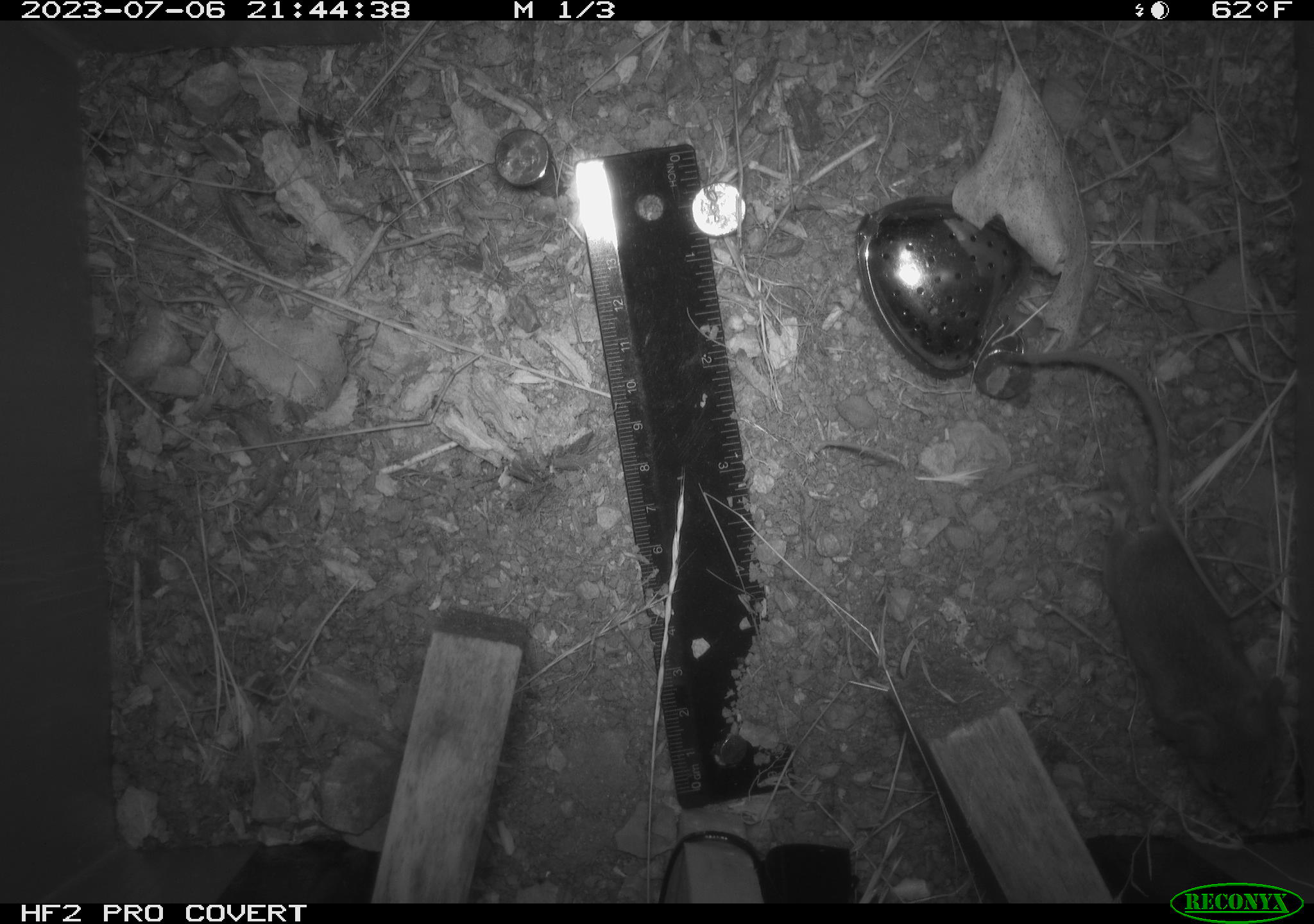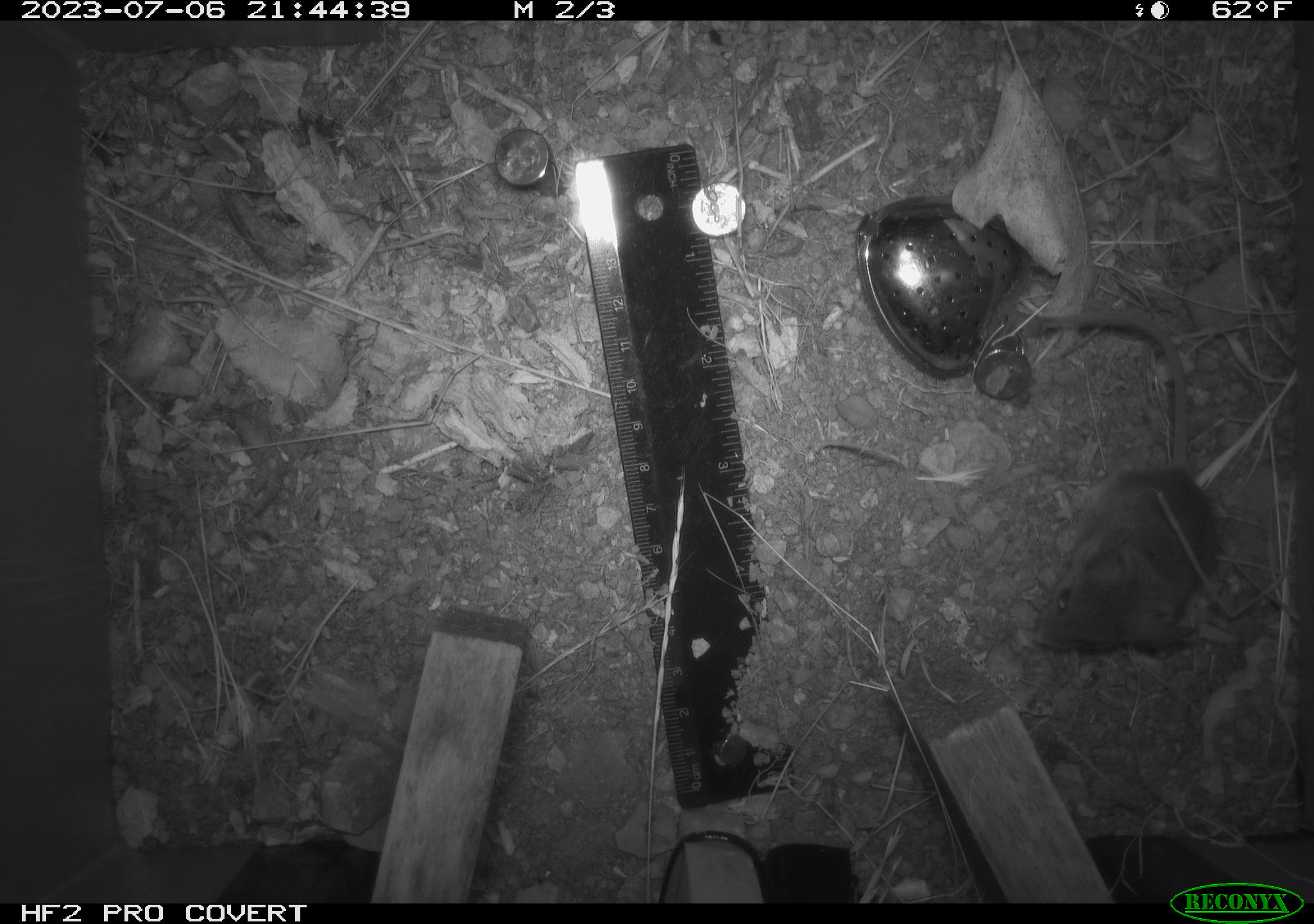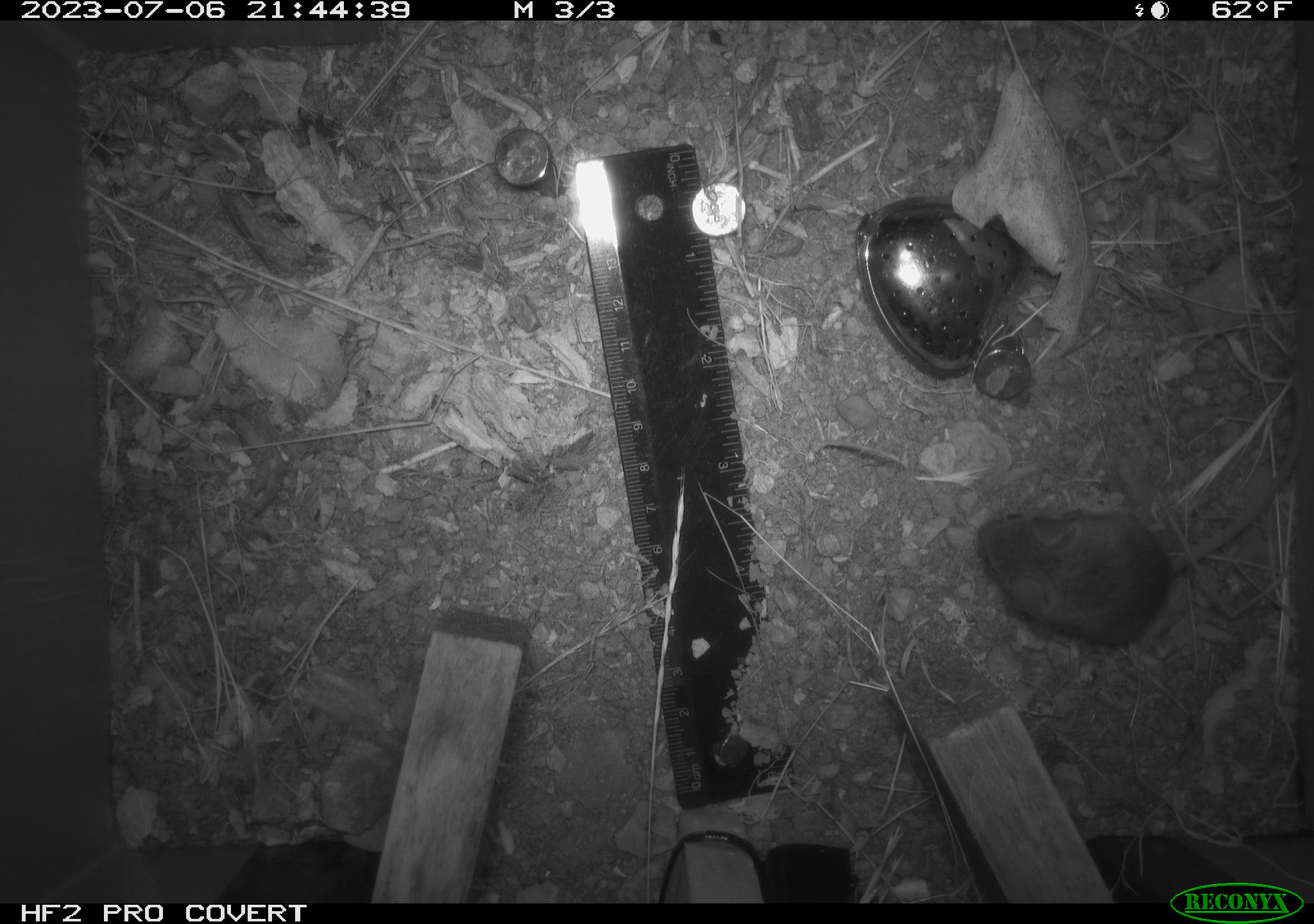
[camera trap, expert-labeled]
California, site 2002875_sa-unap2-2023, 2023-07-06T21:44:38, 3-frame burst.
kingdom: Animalia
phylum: Chordata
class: Mammalia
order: Rodentia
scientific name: Rodentia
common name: mouse species